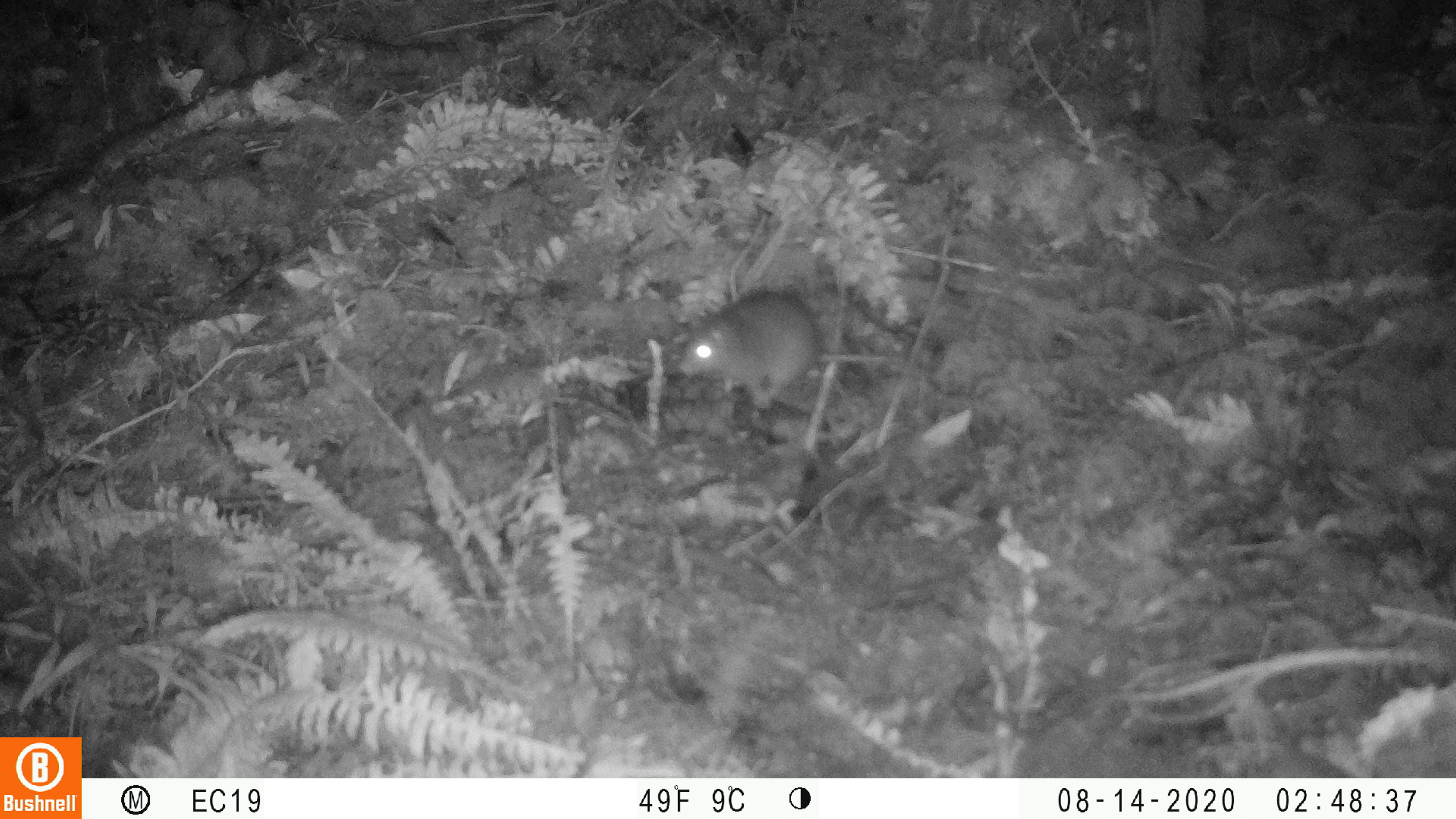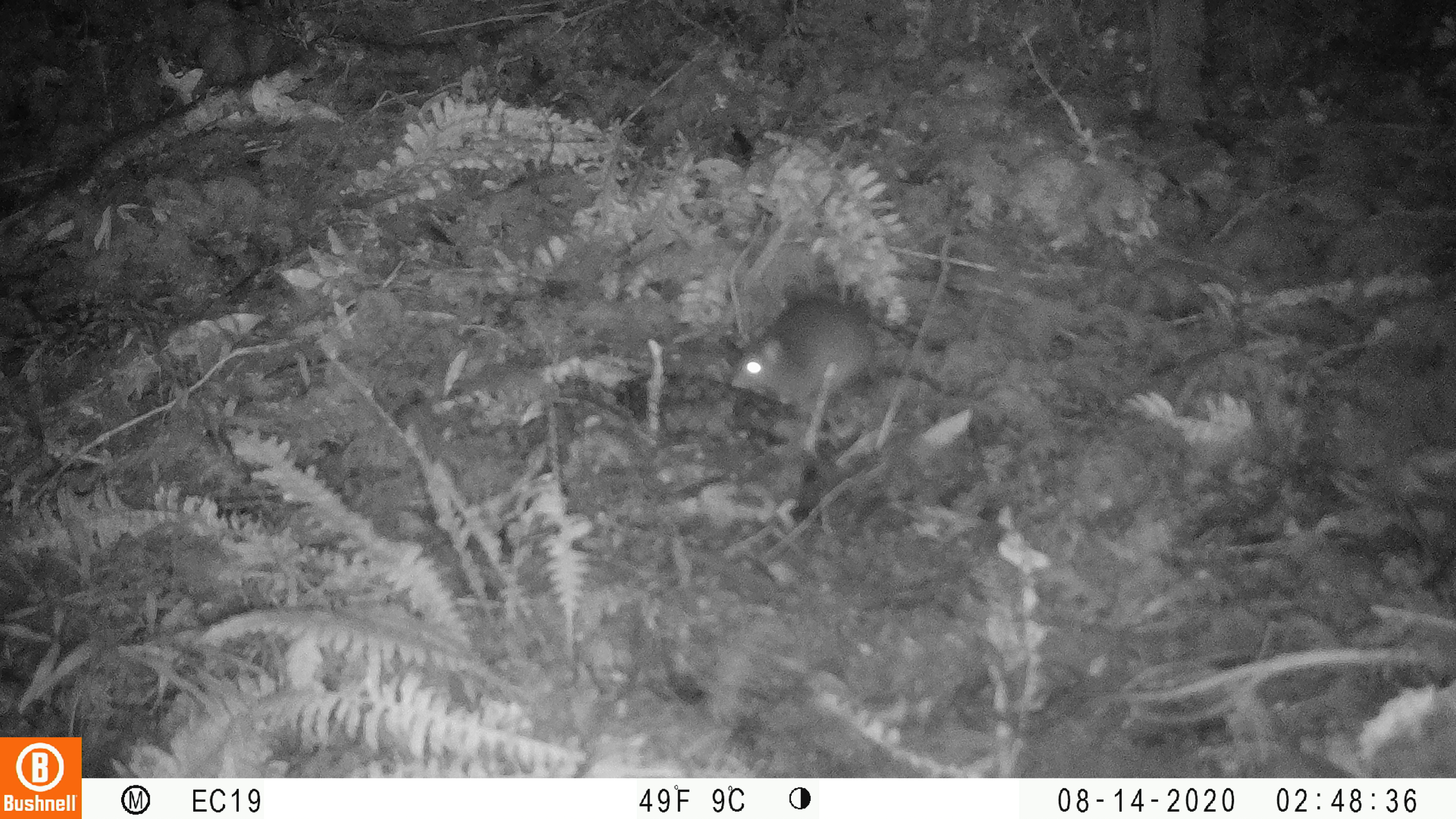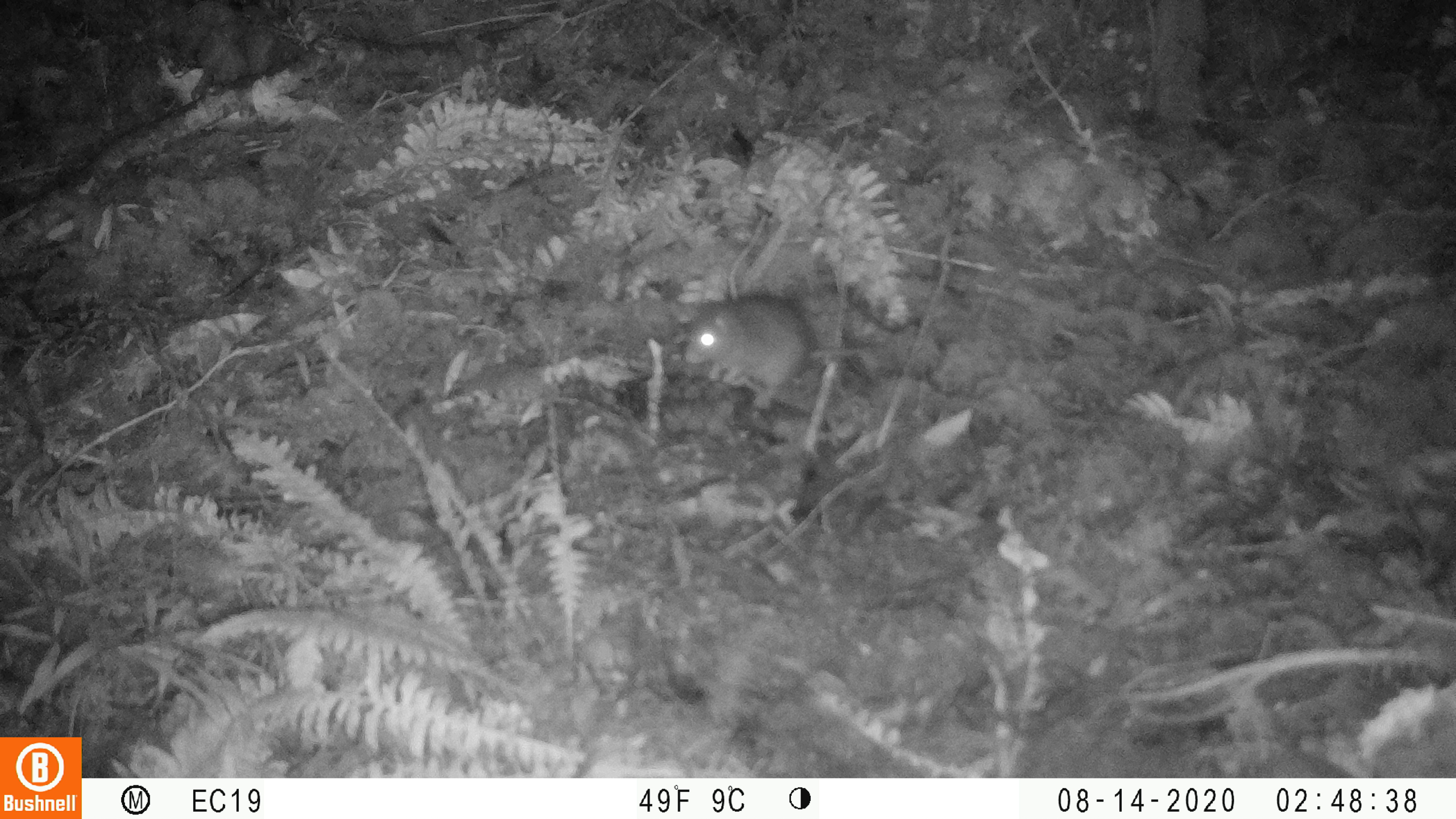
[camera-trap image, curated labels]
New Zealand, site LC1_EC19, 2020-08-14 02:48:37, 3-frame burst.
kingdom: Animalia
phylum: Chordata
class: Mammalia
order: Rodentia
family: Muridae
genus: Rattus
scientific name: Rattus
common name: rat